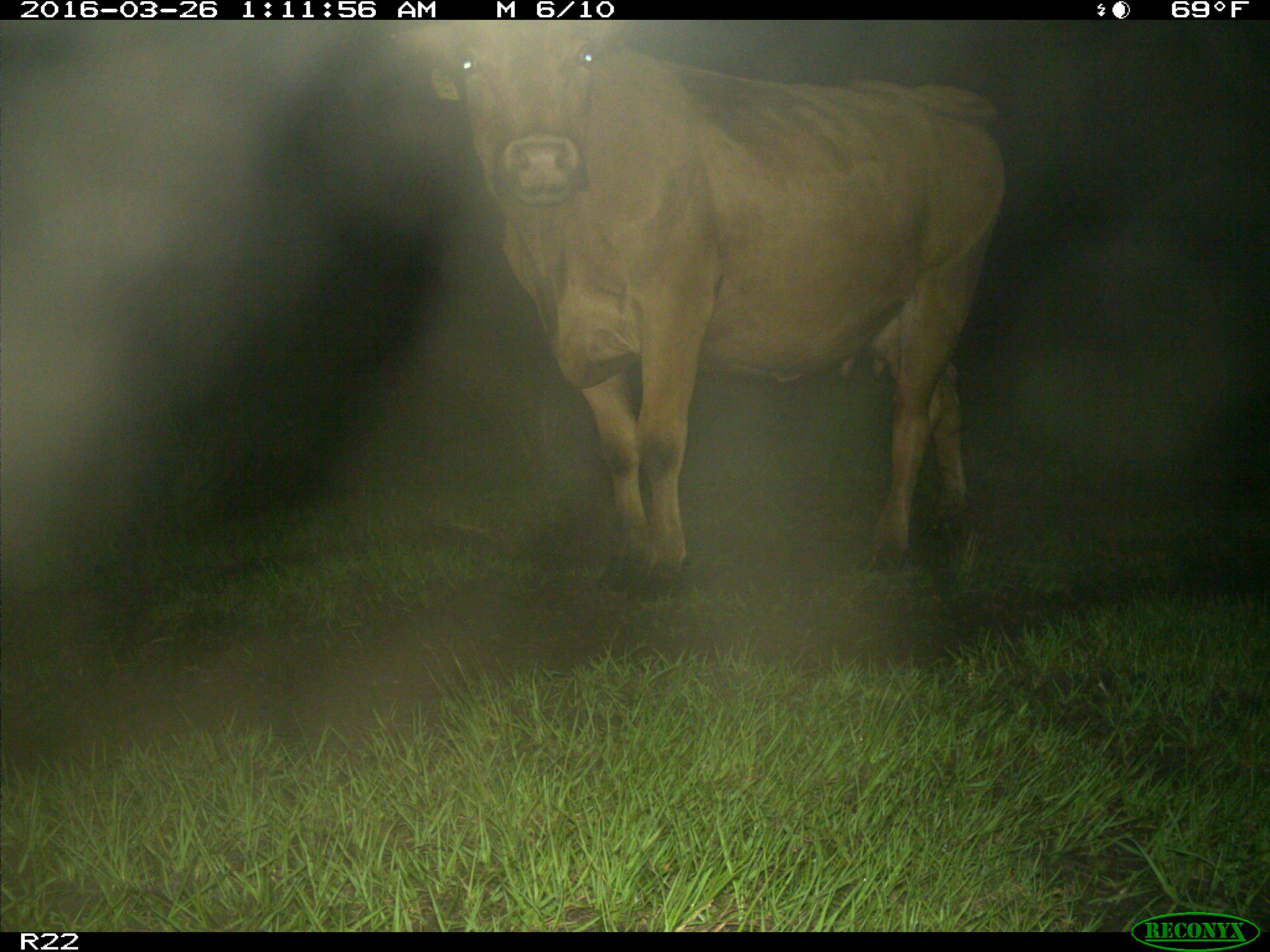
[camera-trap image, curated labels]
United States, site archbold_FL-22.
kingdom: Animalia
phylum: Chordata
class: Mammalia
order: Artiodactyla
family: Bovidae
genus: Bos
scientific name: Bos taurus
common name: domestic cow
Bos taurus (domestic cow).